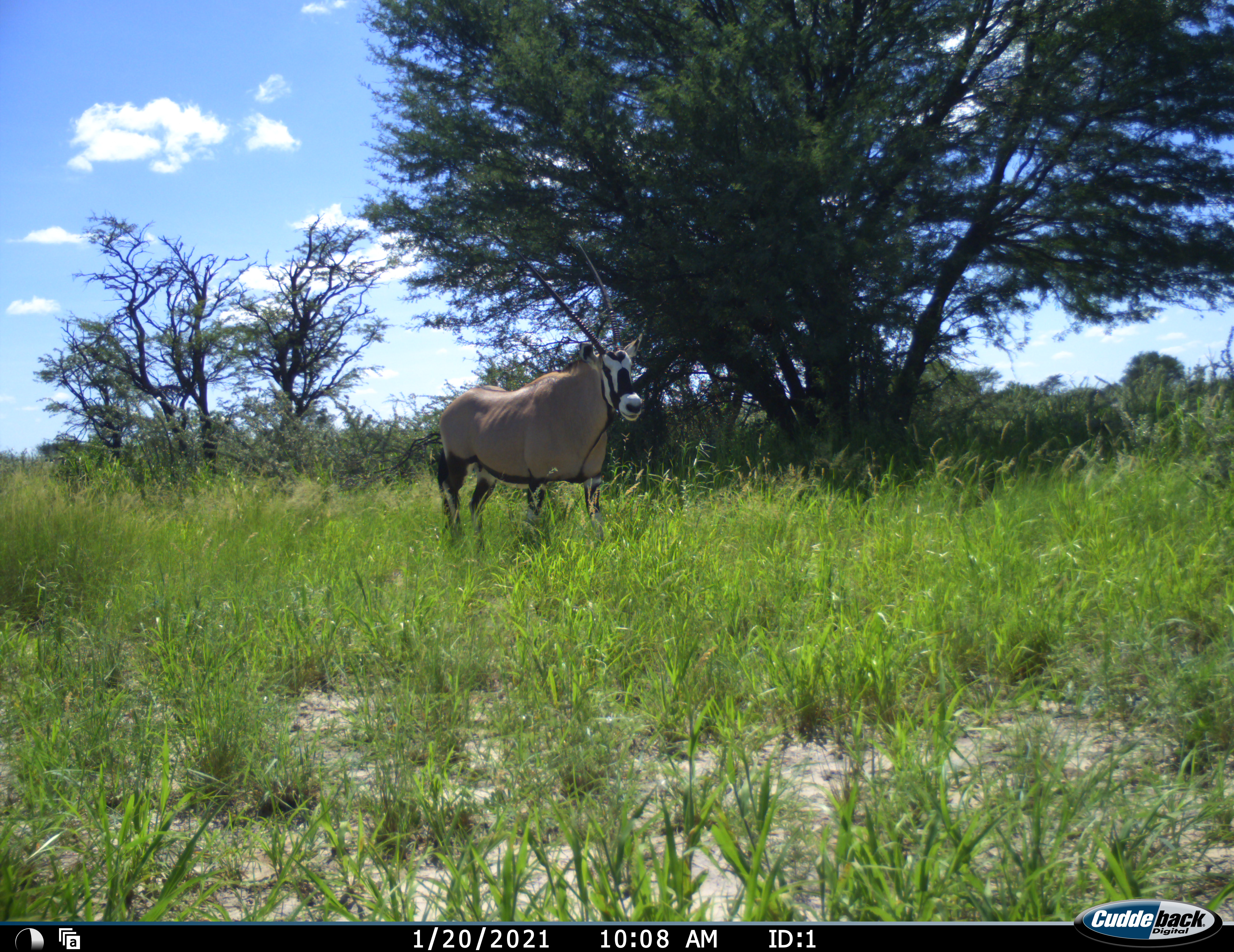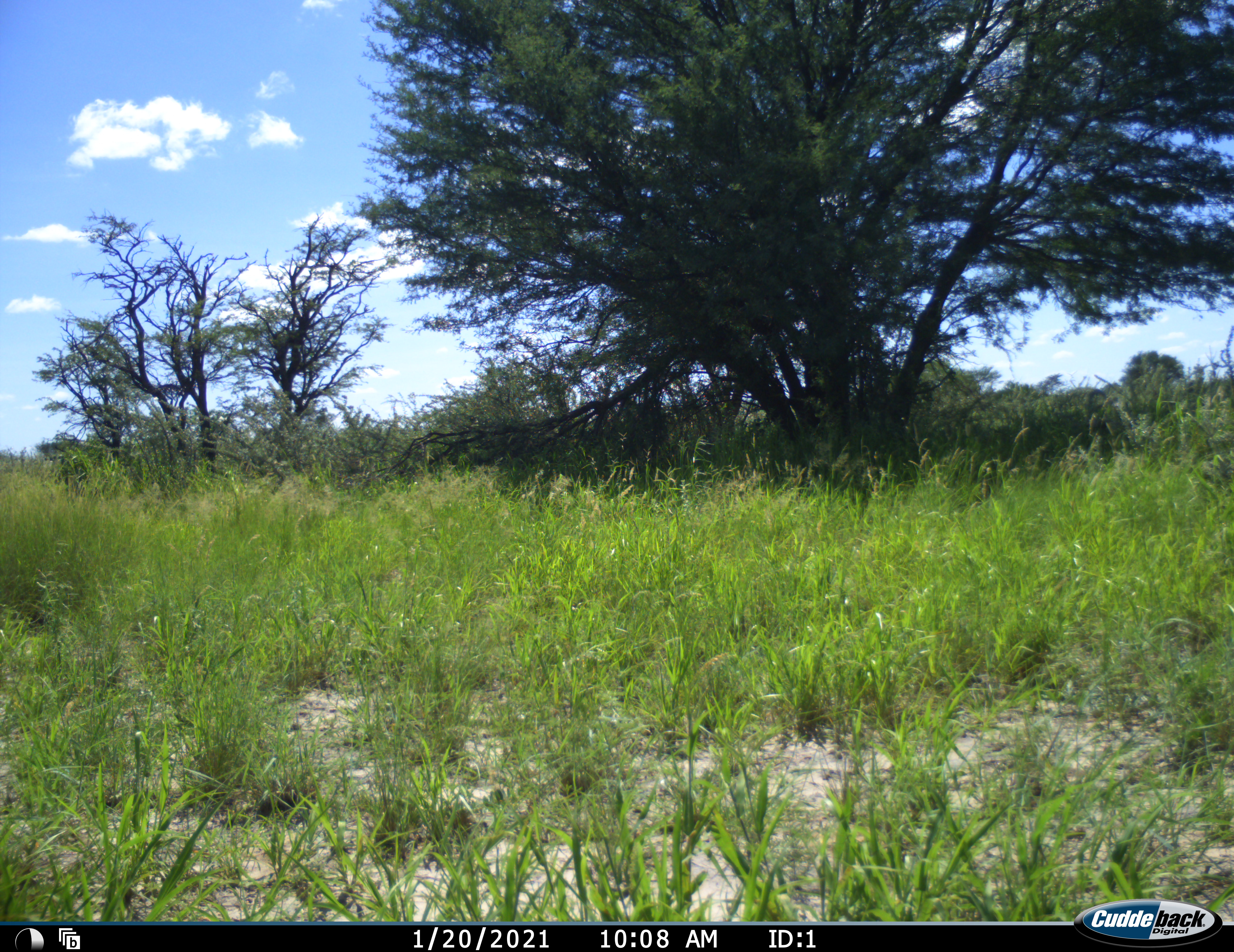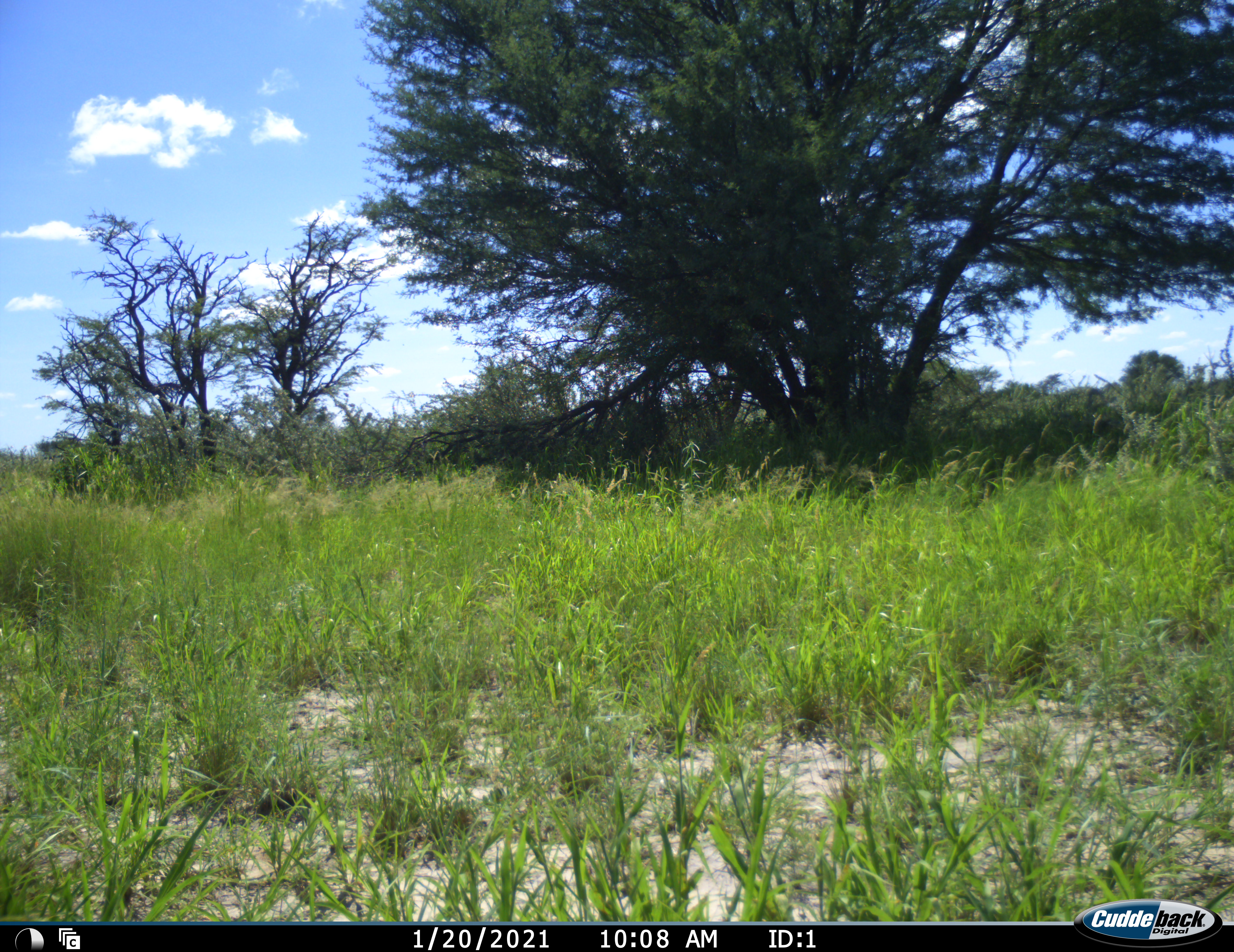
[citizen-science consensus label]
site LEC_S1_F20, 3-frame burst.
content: unidentified animal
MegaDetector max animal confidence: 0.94